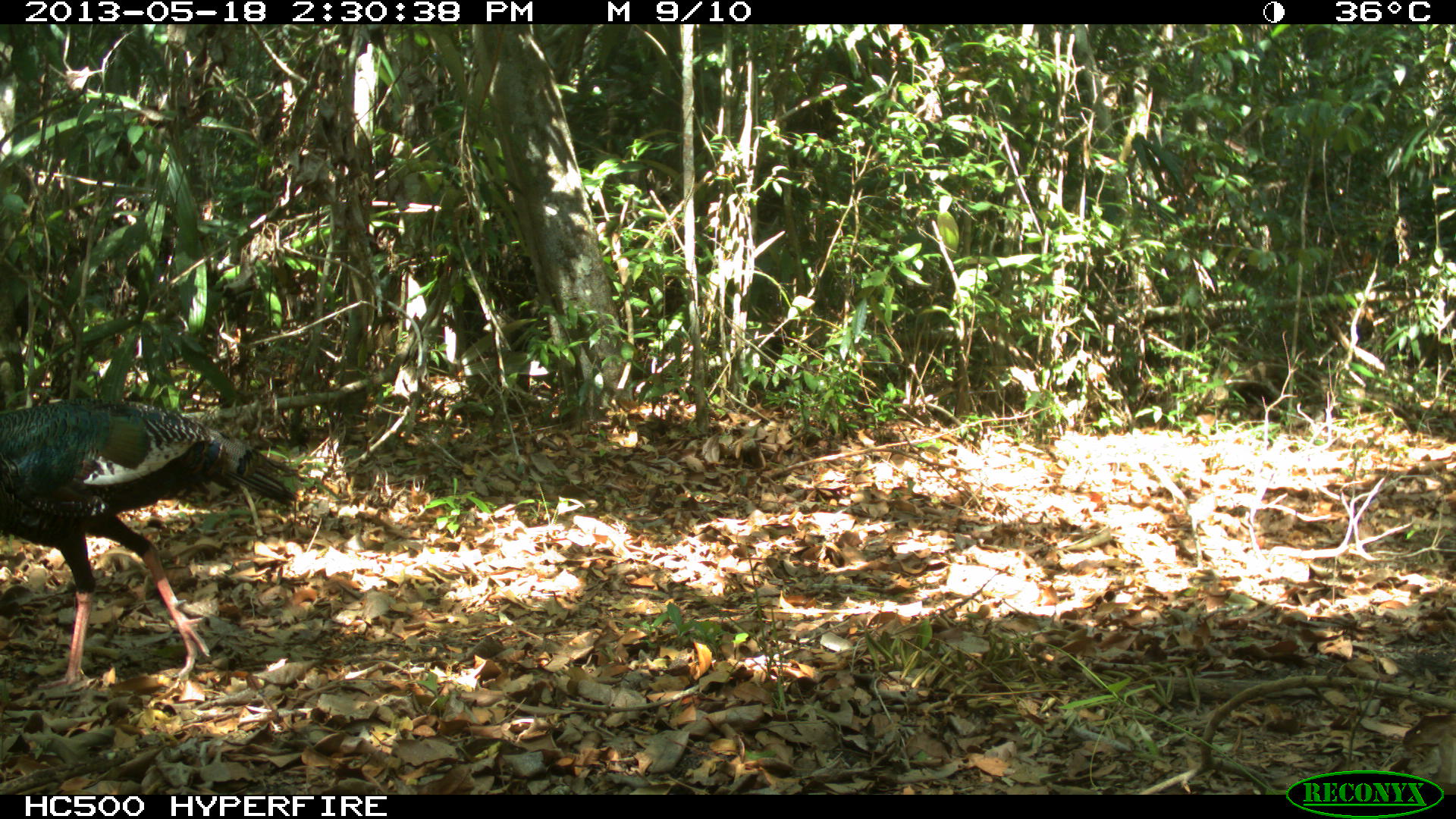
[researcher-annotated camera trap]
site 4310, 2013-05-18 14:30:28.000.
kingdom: Animalia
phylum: Chordata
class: Aves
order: Galliformes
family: Phasianidae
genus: Meleagris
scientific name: Meleagris ocellata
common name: ocellated turkey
Meleagris ocellata (ocellated turkey), count 2.